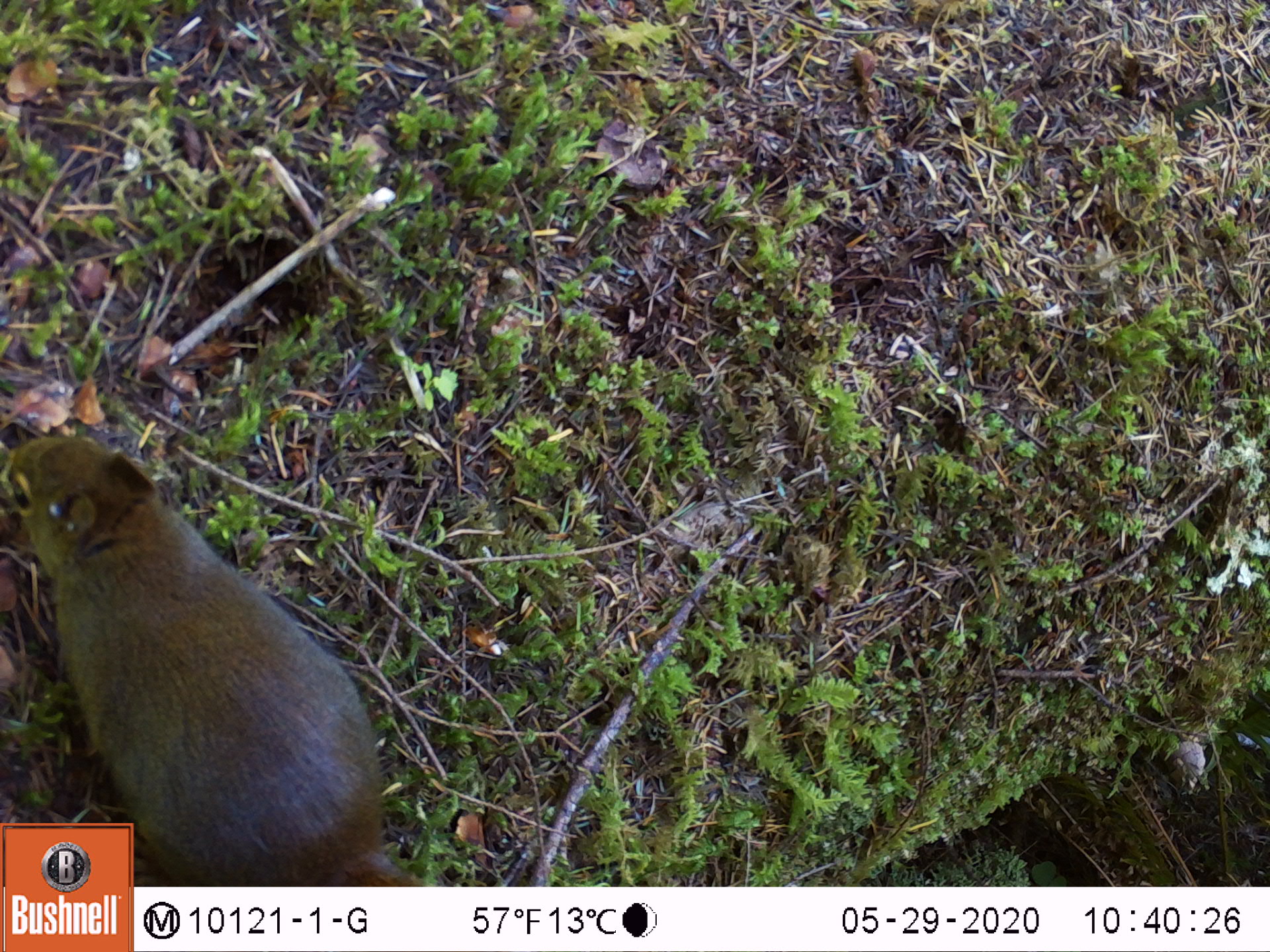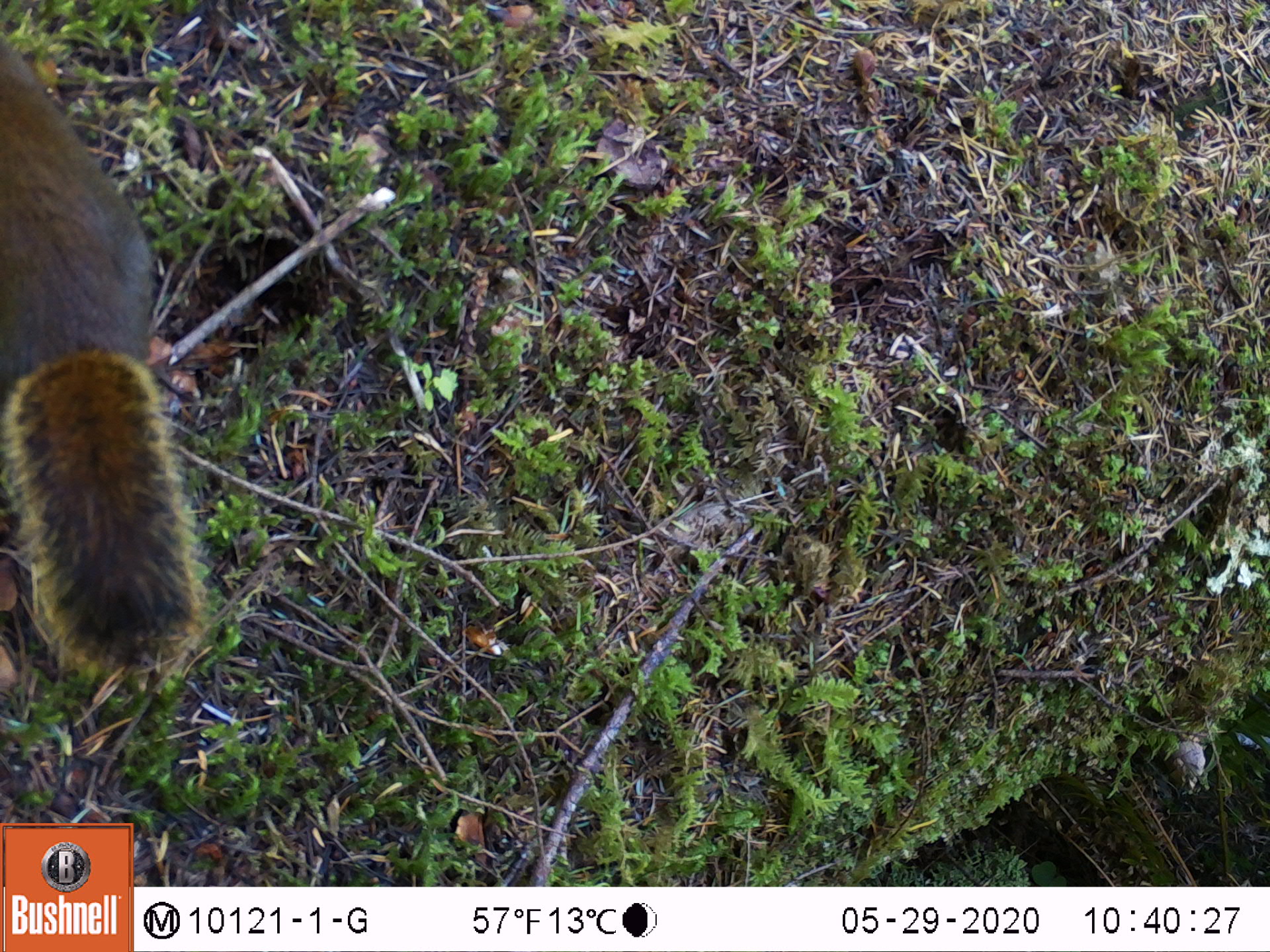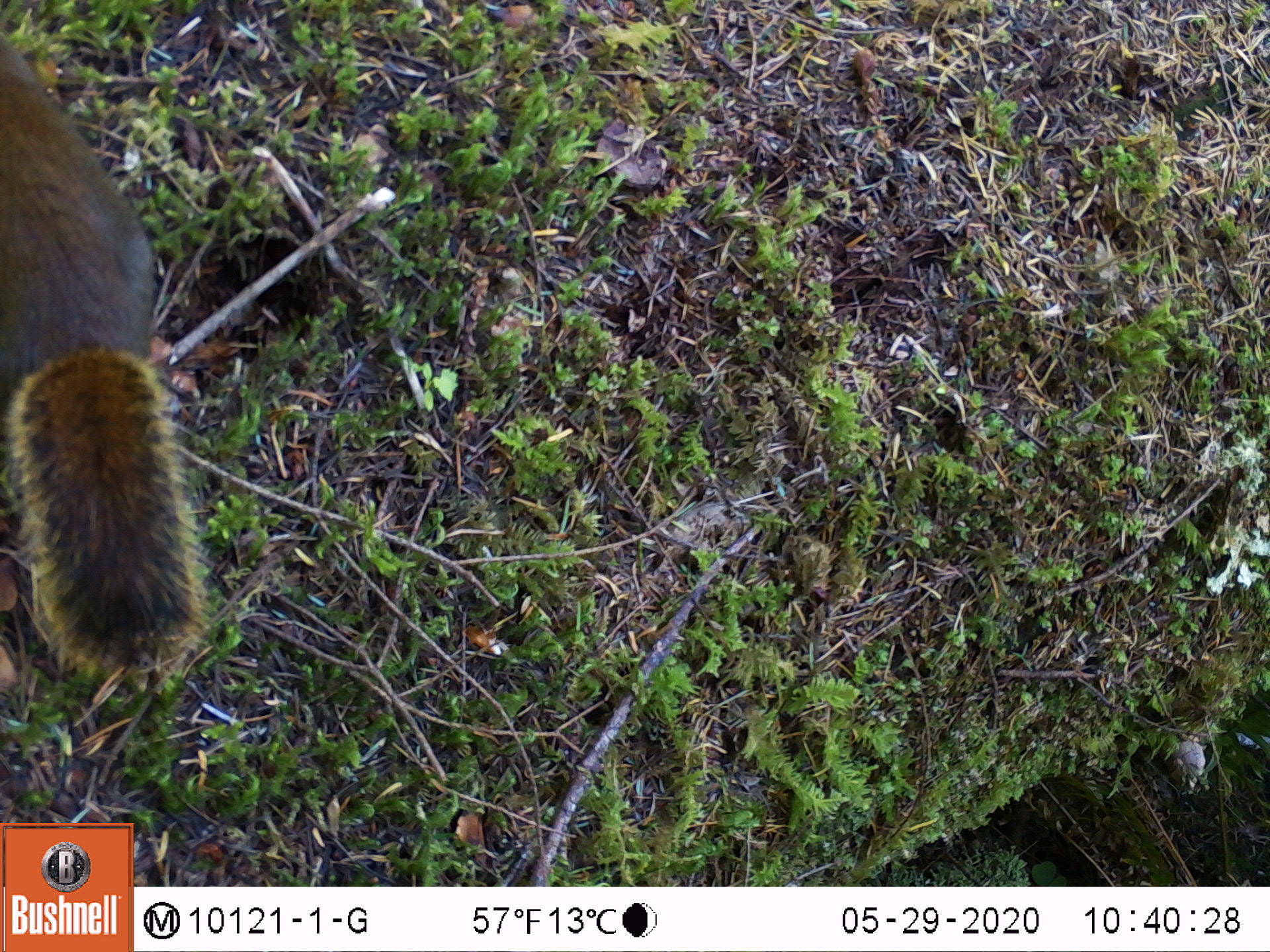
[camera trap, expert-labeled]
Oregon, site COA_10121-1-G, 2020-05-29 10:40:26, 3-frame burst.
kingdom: Animalia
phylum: Chordata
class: Mammalia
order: Rodentia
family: Sciuridae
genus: Tamiasciurus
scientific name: Tamiasciurus douglasii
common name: douglas squirrel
Douglas squirrel (Tamiasciurus douglasii).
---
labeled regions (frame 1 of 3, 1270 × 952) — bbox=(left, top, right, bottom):
douglas squirrel: bbox=(3, 426, 381, 820)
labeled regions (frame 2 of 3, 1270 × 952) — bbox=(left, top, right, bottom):
douglas squirrel: bbox=(0, 40, 193, 690)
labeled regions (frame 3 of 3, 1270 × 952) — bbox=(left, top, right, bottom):
douglas squirrel: bbox=(0, 39, 195, 680)